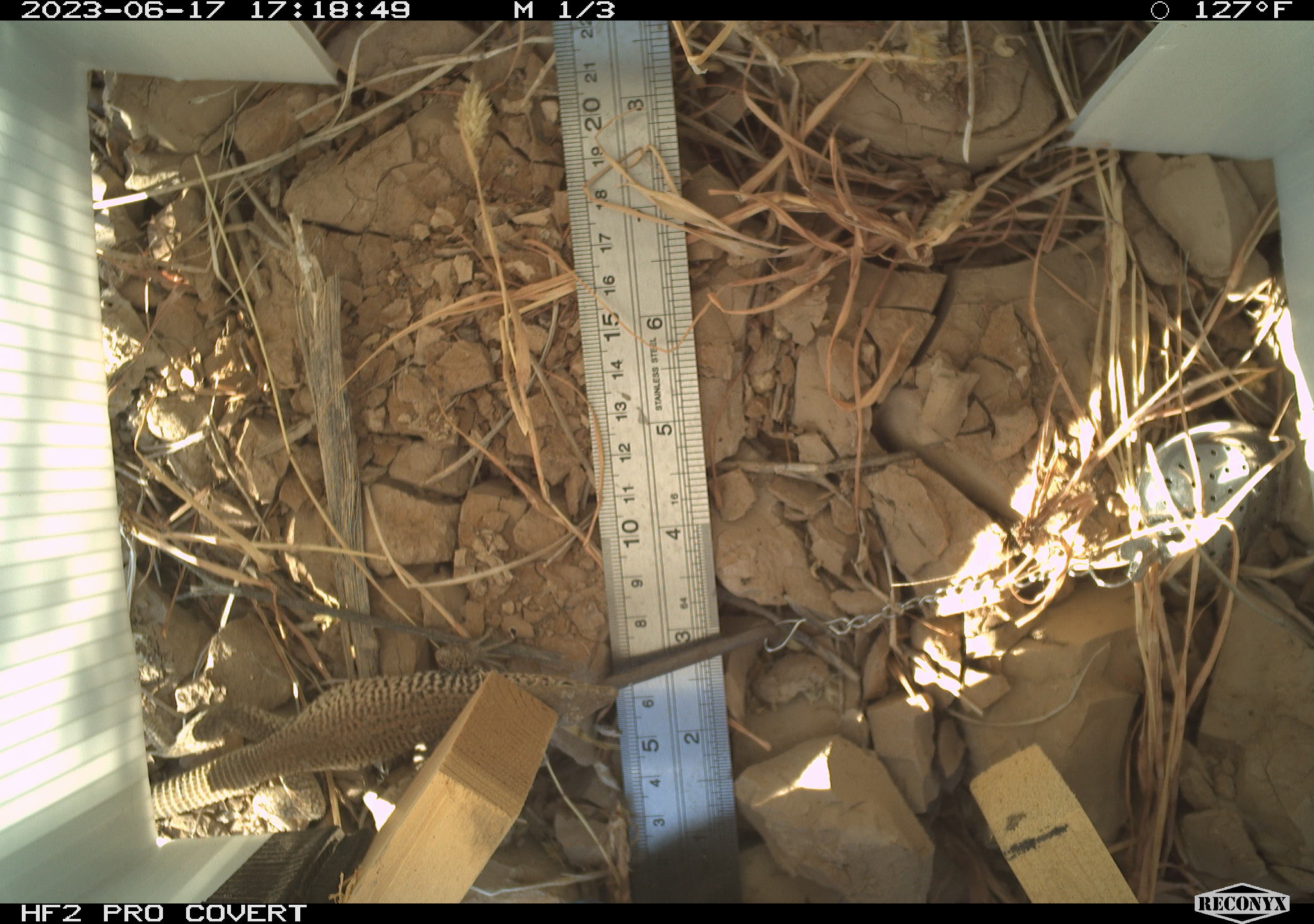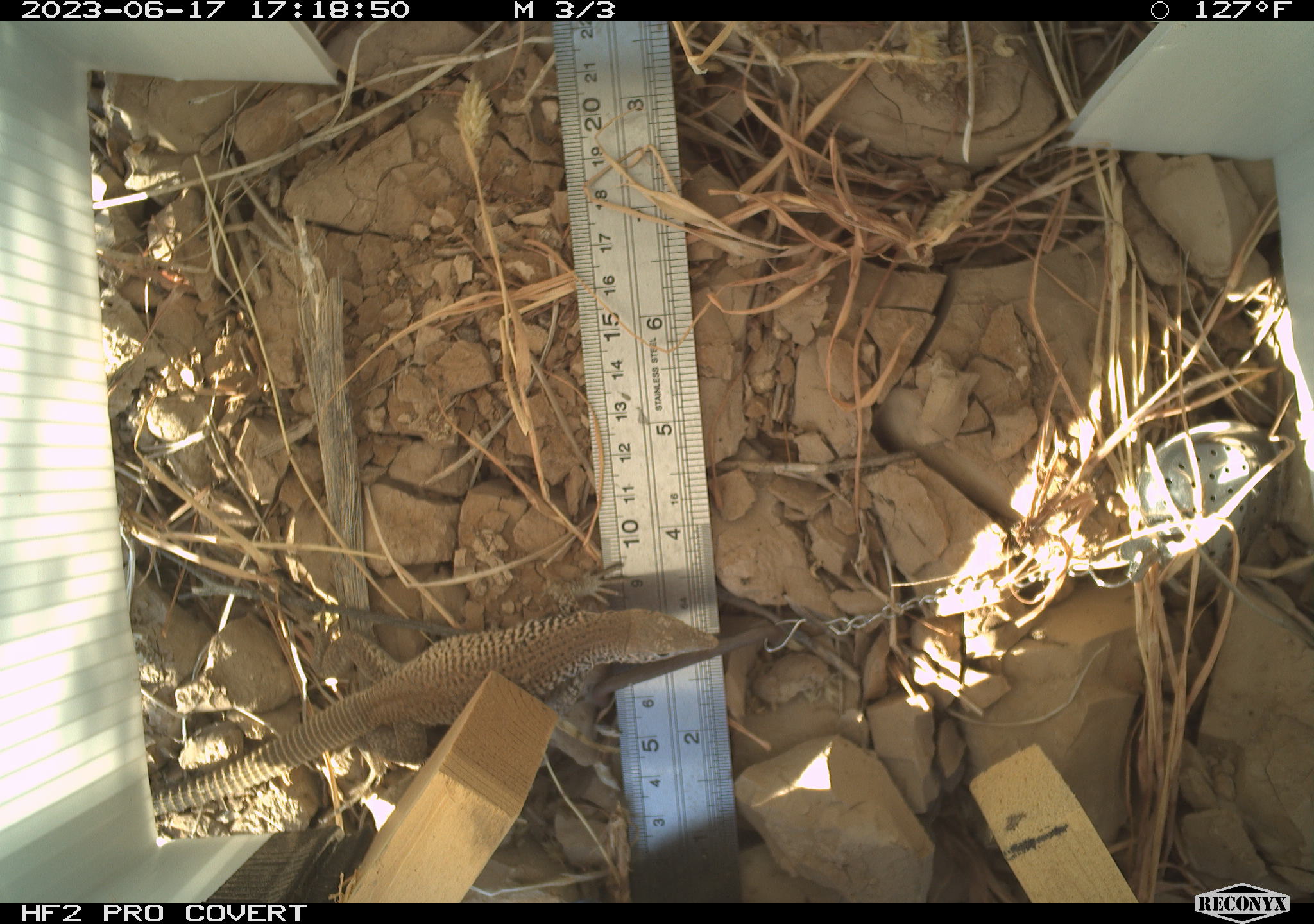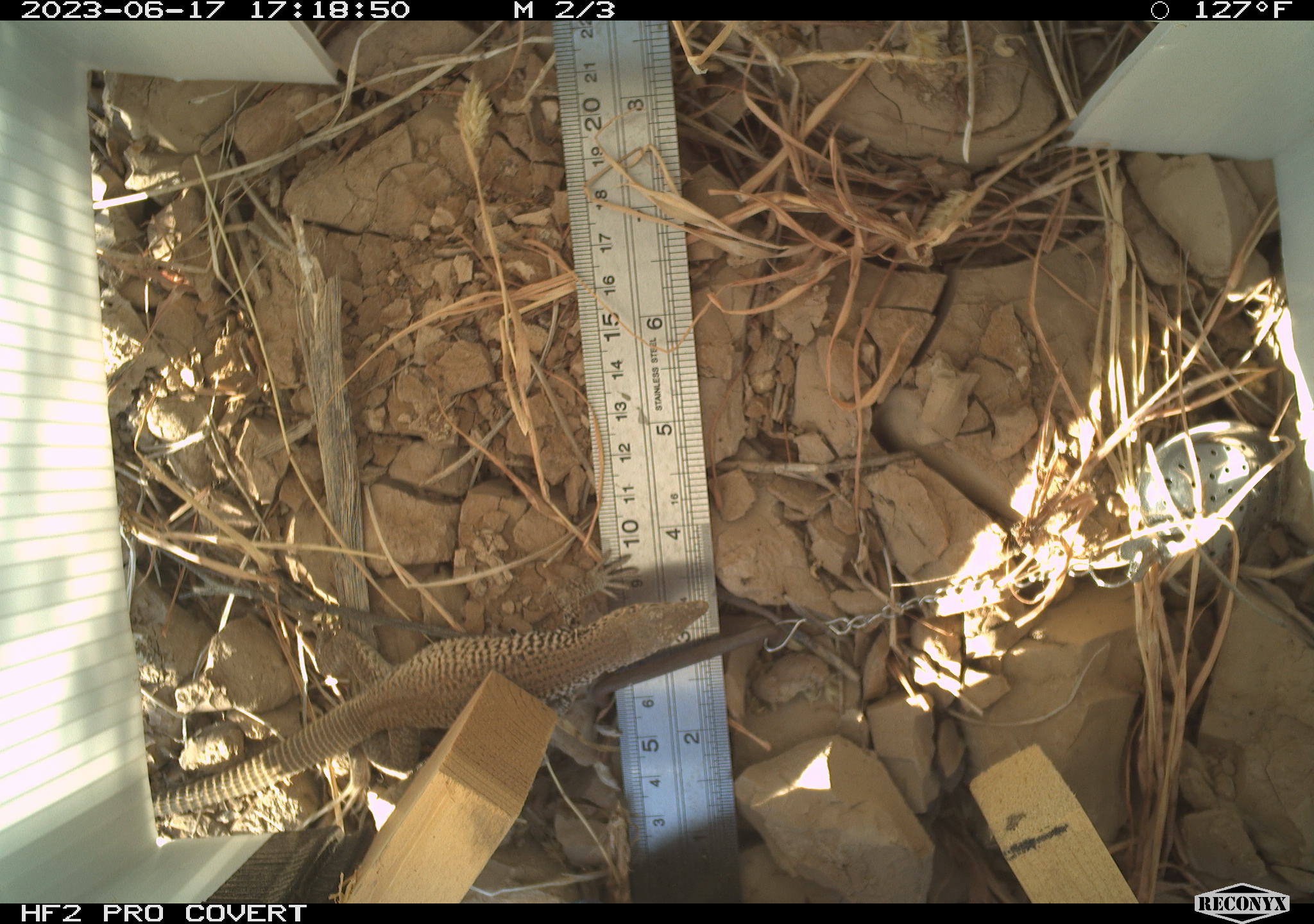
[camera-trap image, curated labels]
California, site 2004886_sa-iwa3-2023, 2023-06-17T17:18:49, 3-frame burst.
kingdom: Animalia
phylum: Chordata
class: Reptilia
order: Squamata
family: Teiidae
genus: Aspidoscelis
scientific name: Aspidoscelis tigris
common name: western whiptail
Western whiptail (Aspidoscelis tigris).